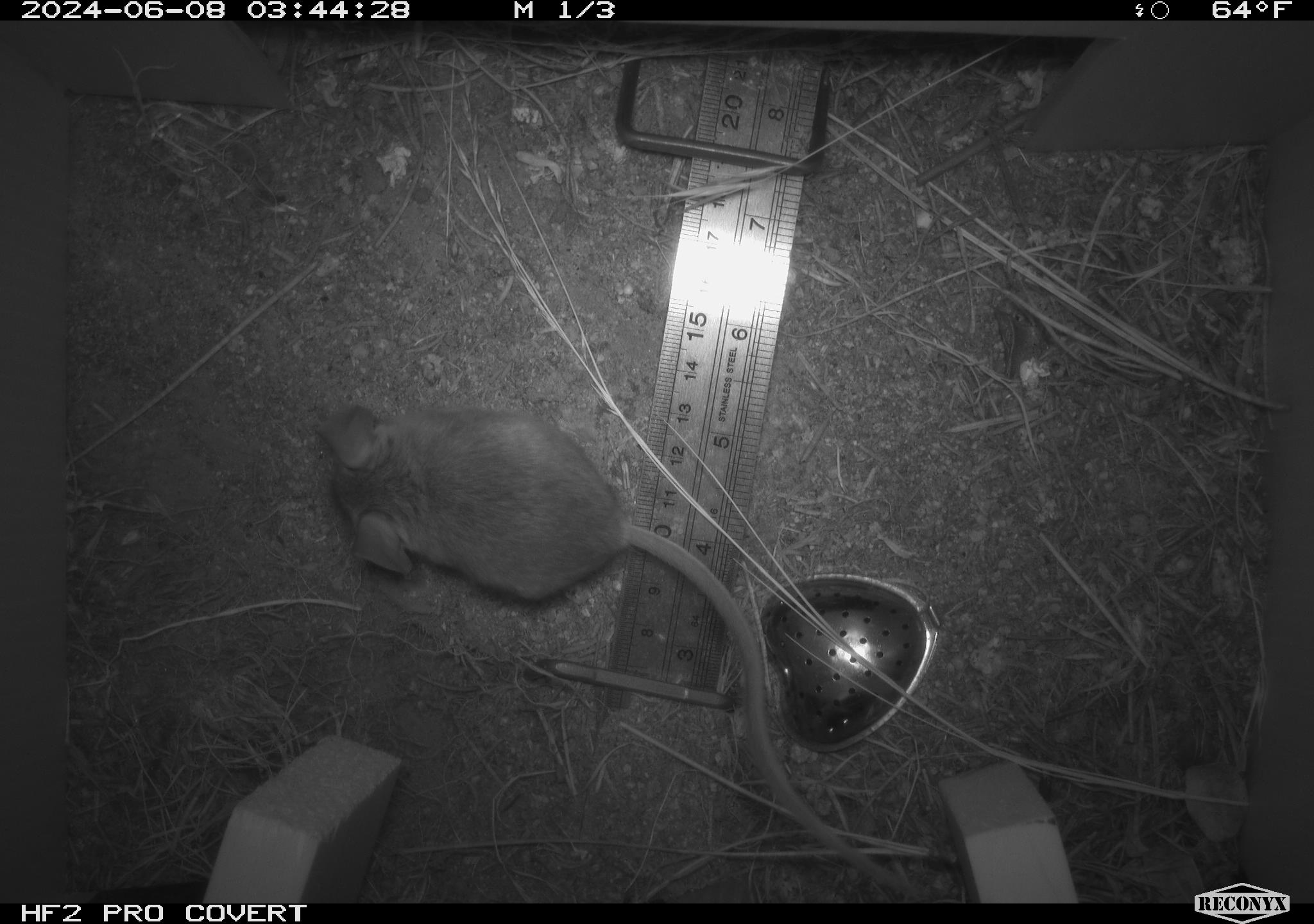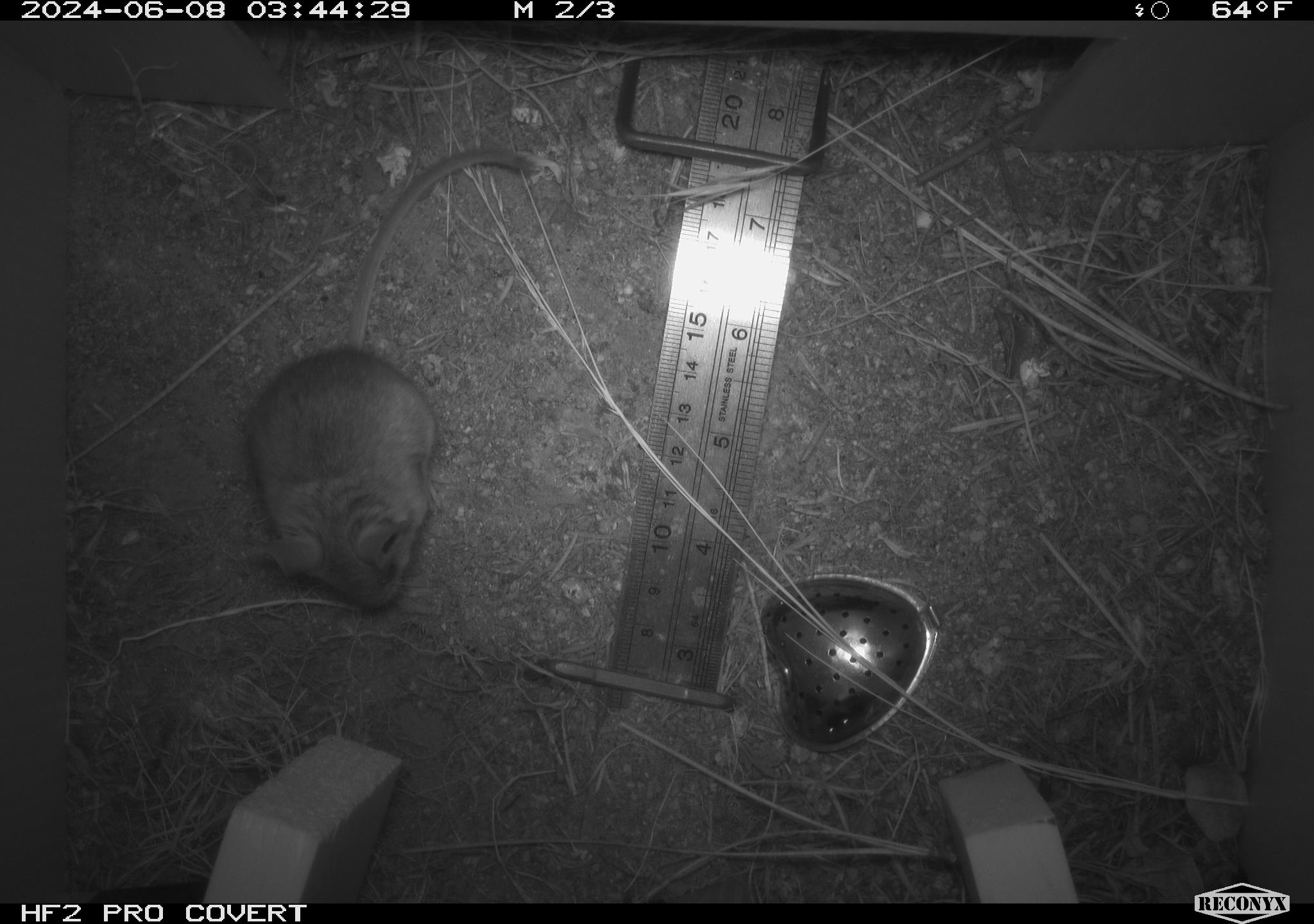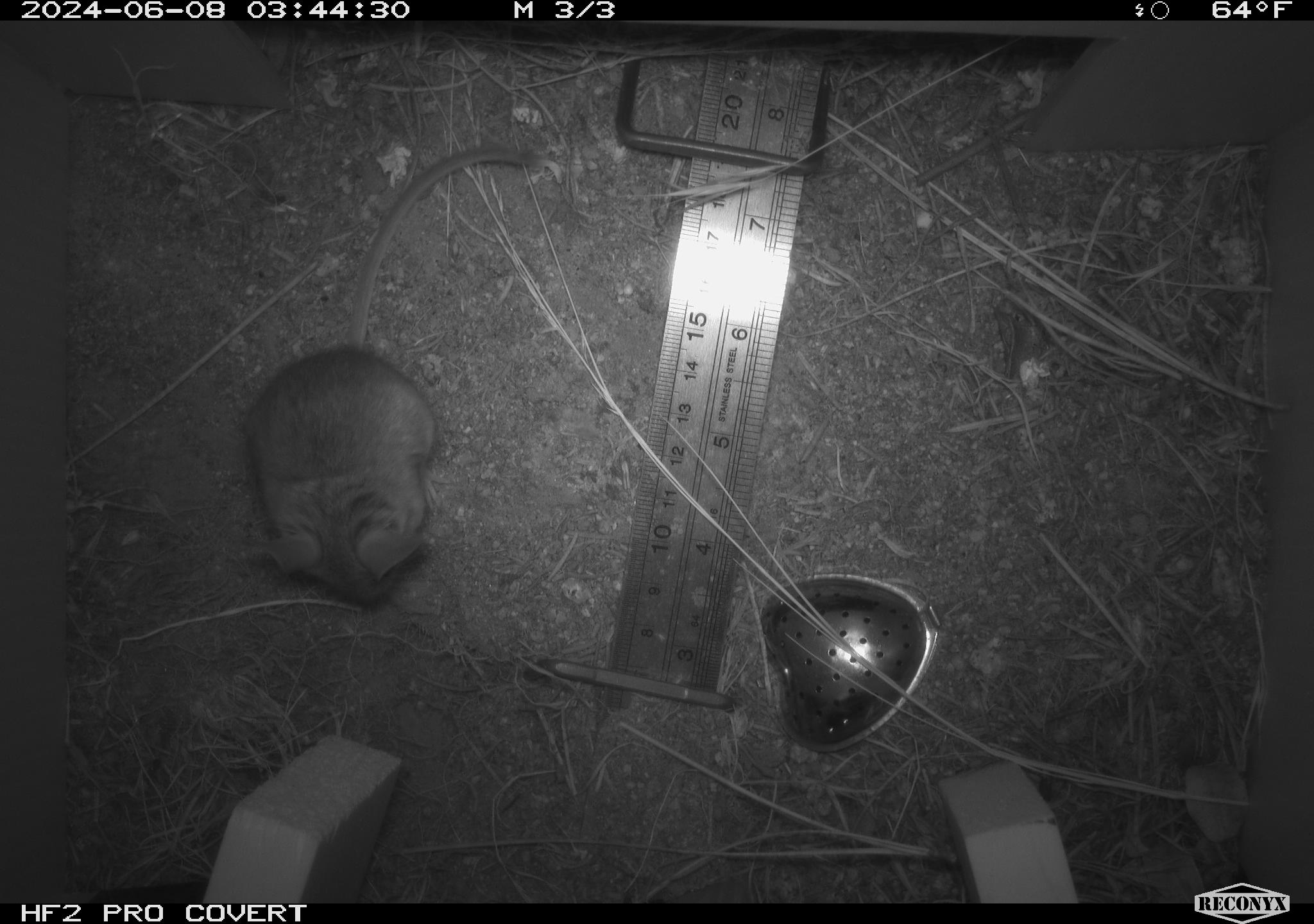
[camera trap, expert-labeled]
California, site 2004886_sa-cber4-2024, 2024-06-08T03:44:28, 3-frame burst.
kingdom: Animalia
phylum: Chordata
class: Mammalia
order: Rodentia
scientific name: Rodentia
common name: mouse species